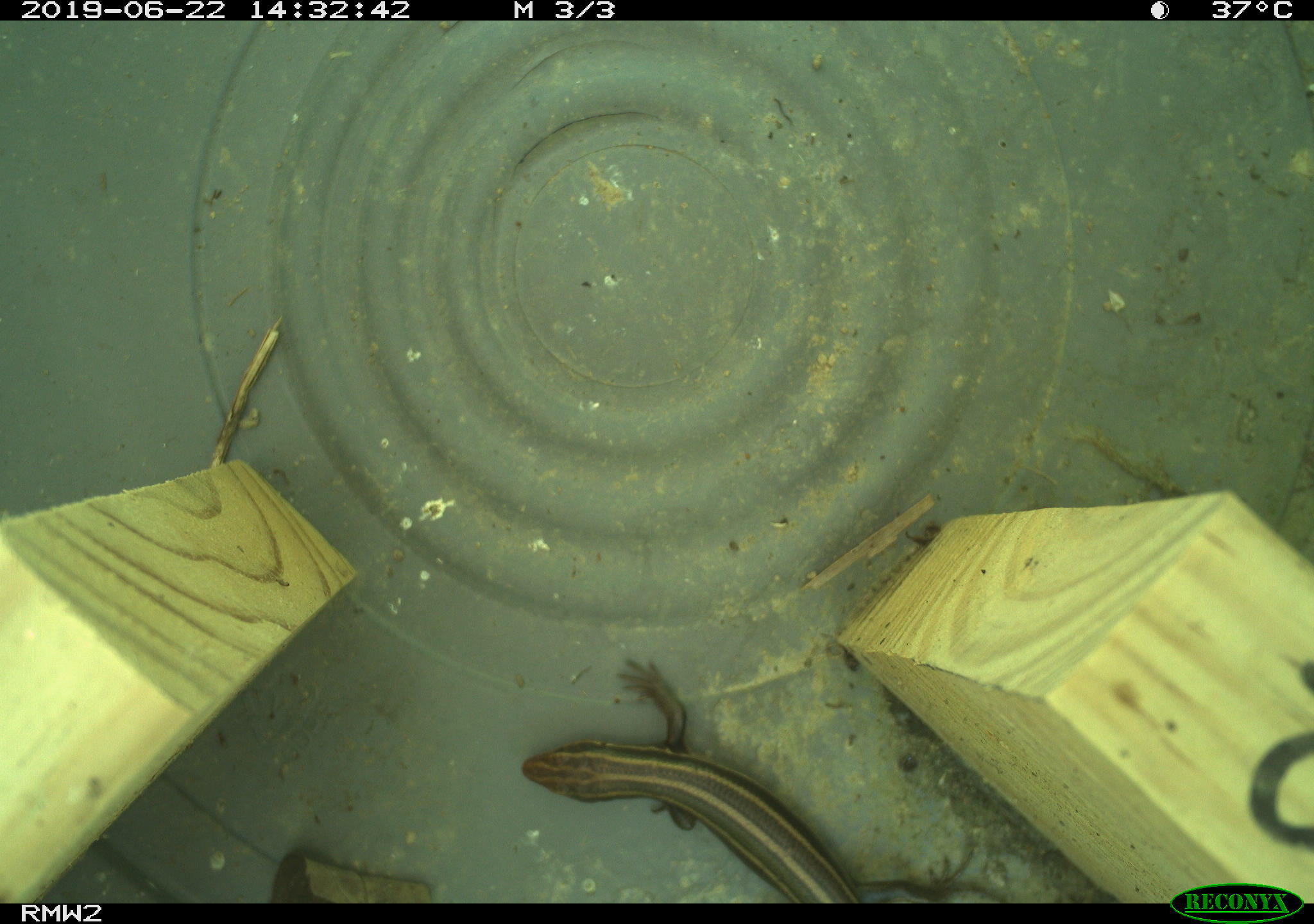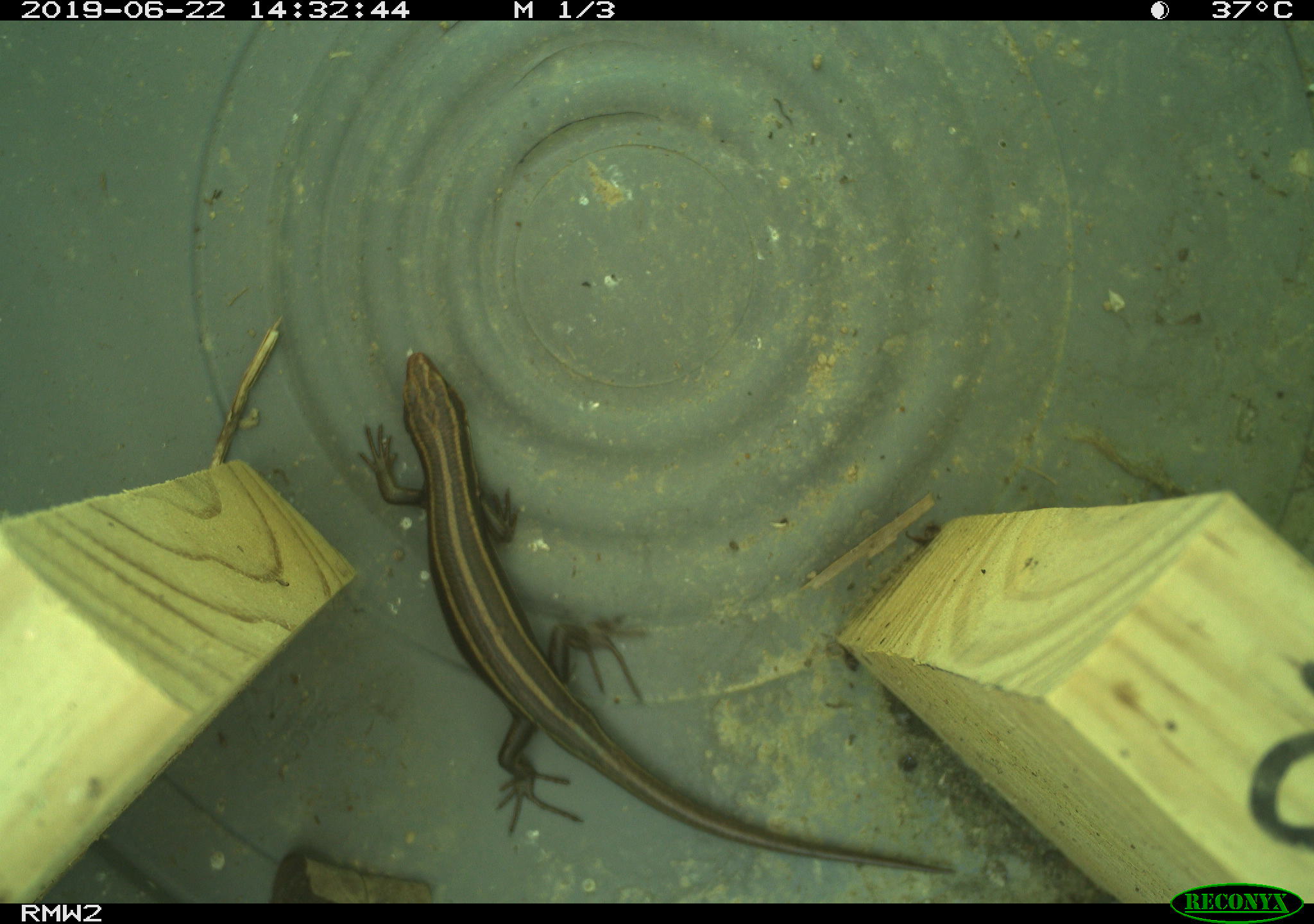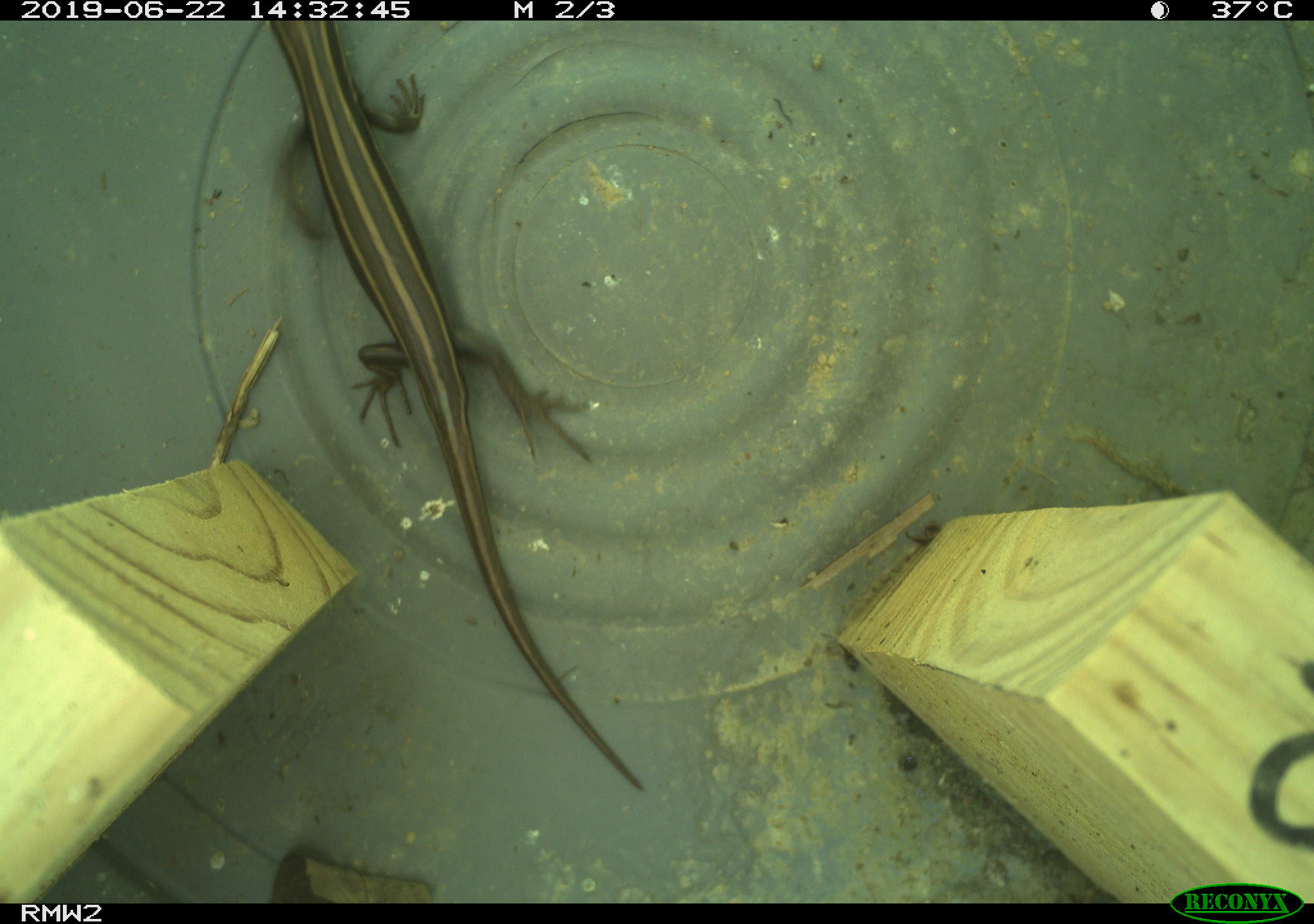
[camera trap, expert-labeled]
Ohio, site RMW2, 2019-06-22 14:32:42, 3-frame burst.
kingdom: Animalia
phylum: Chordata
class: Reptilia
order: Squamata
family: Scincidae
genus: Plestiodon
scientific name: Plestiodon fasciatus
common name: common five-lined skink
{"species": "common five-lined skink (Plestiodon fasciatus)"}